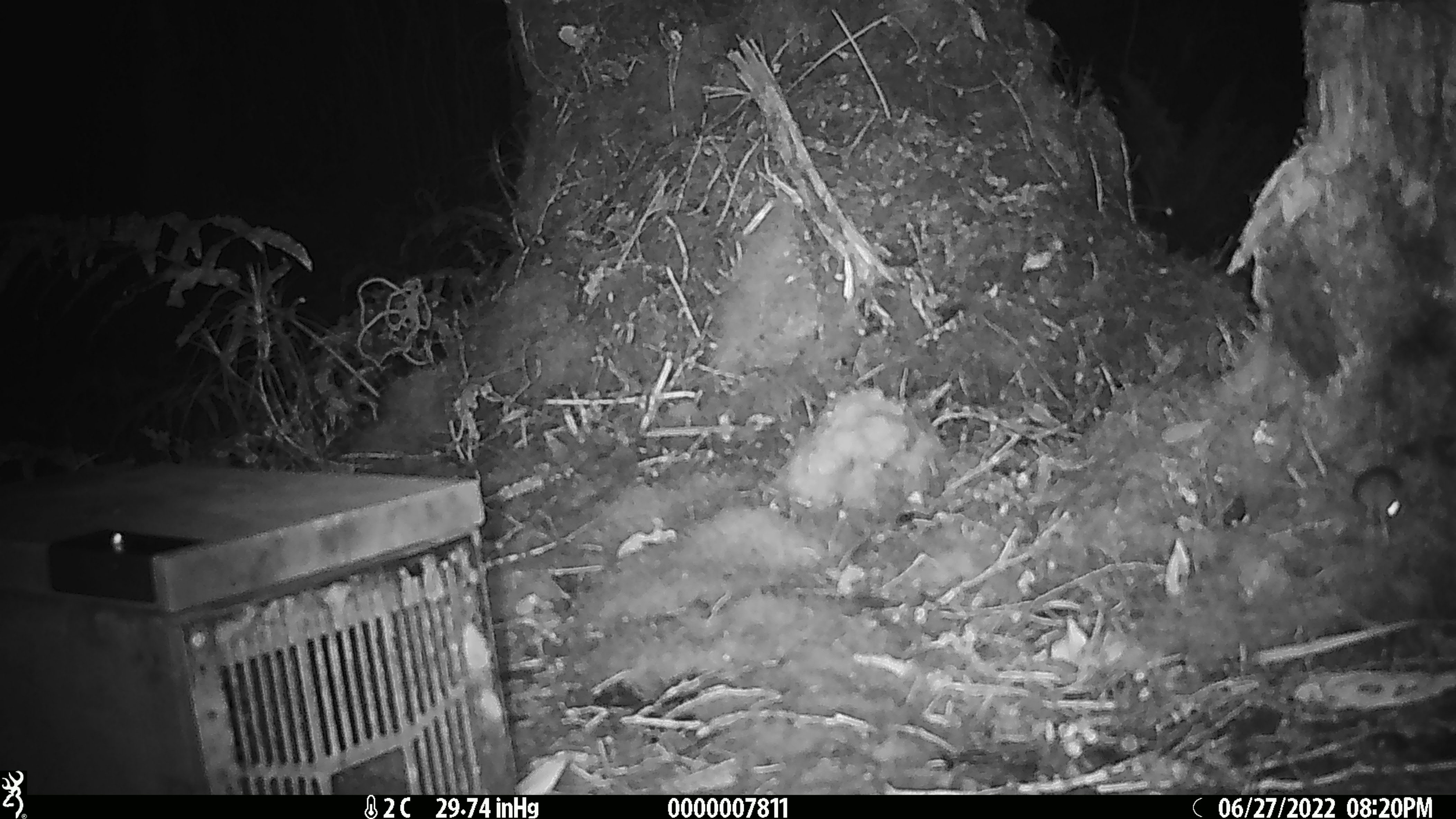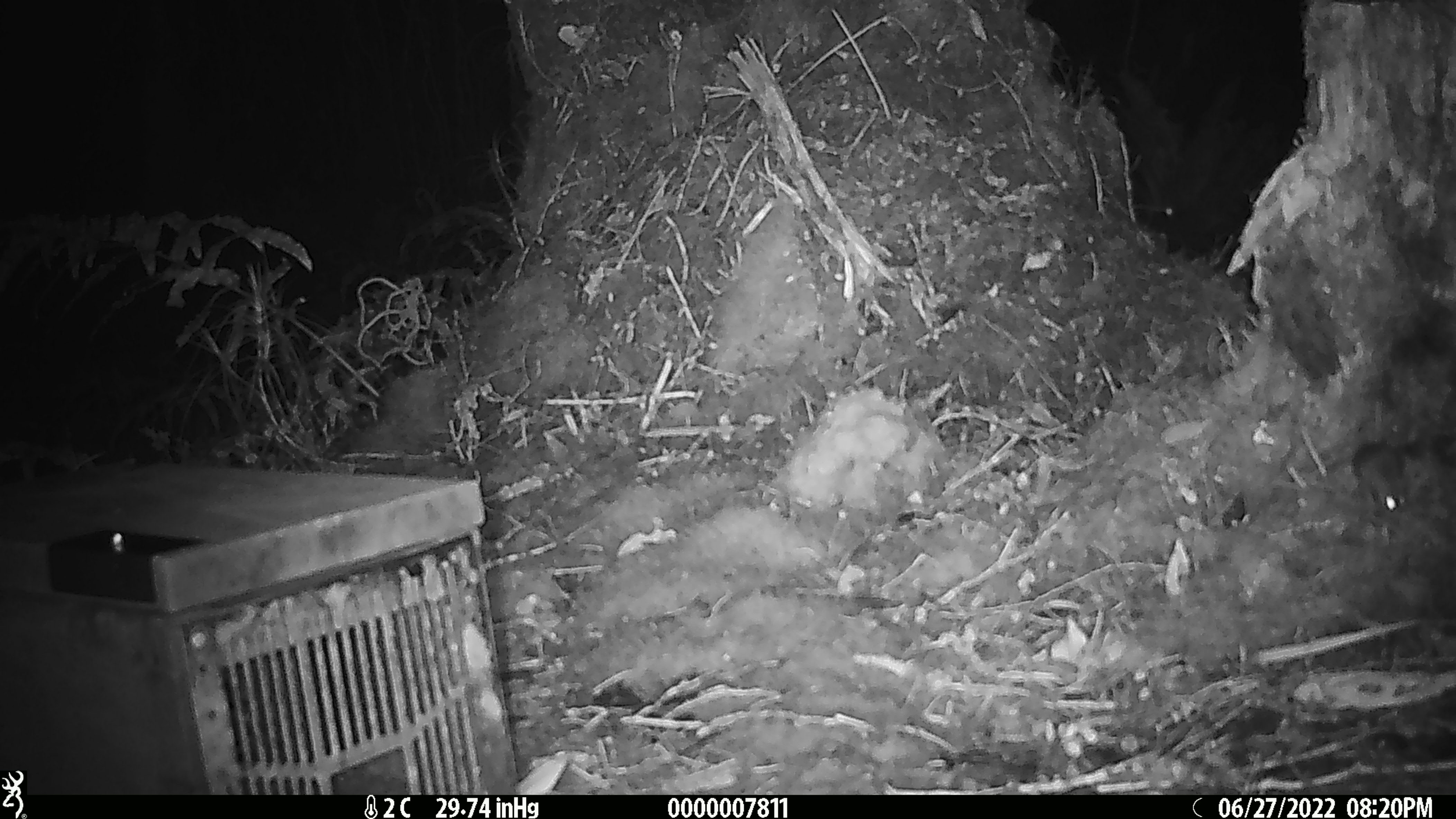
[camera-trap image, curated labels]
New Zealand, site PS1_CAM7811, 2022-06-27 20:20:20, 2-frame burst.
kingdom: Animalia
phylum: Chordata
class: Mammalia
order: Rodentia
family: Muridae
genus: Mus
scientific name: Mus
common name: mouse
Mouse (Mus).